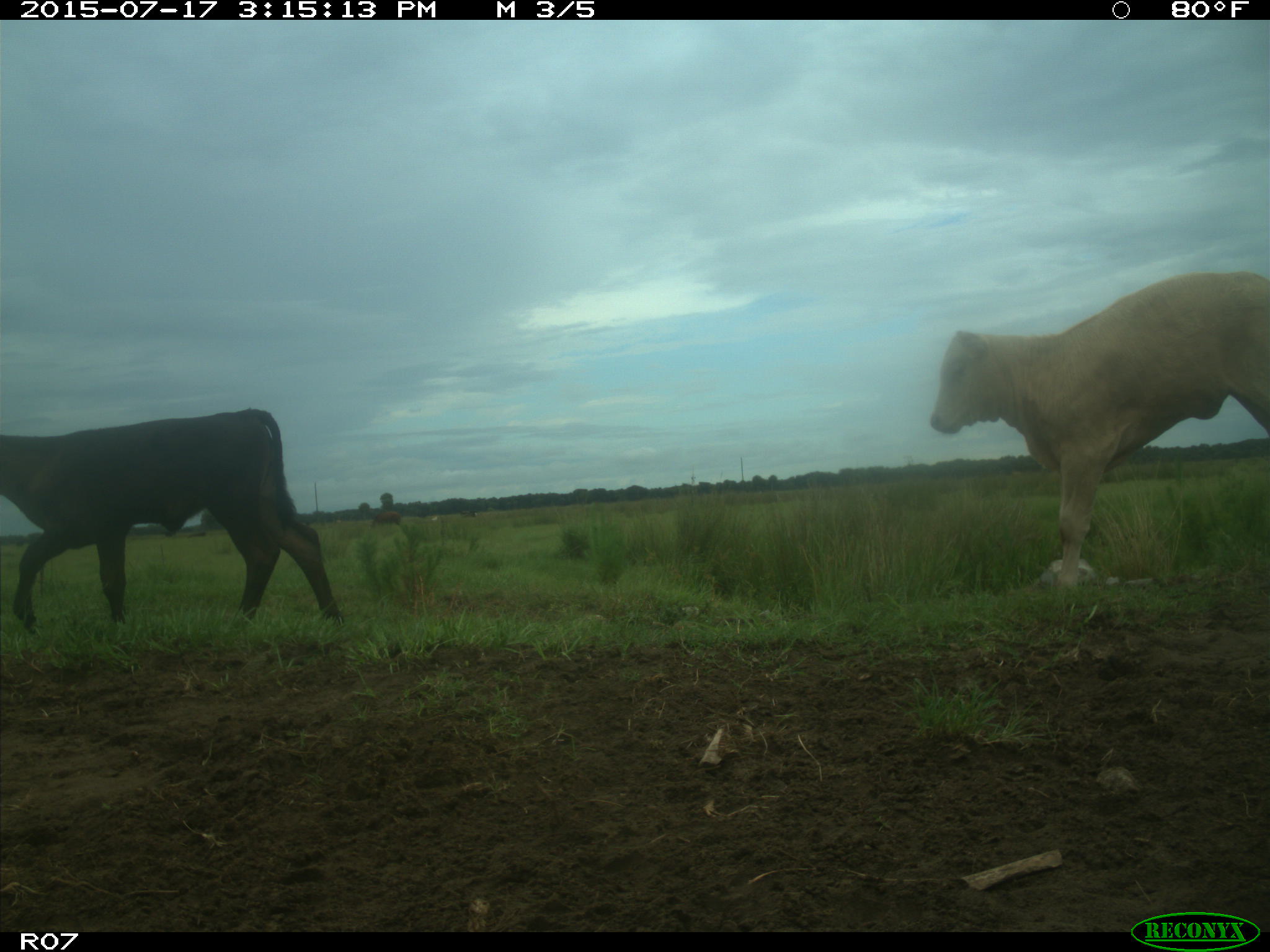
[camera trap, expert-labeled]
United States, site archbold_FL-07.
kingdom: Animalia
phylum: Chordata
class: Mammalia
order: Artiodactyla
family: Bovidae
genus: Bos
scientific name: Bos taurus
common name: domestic cow